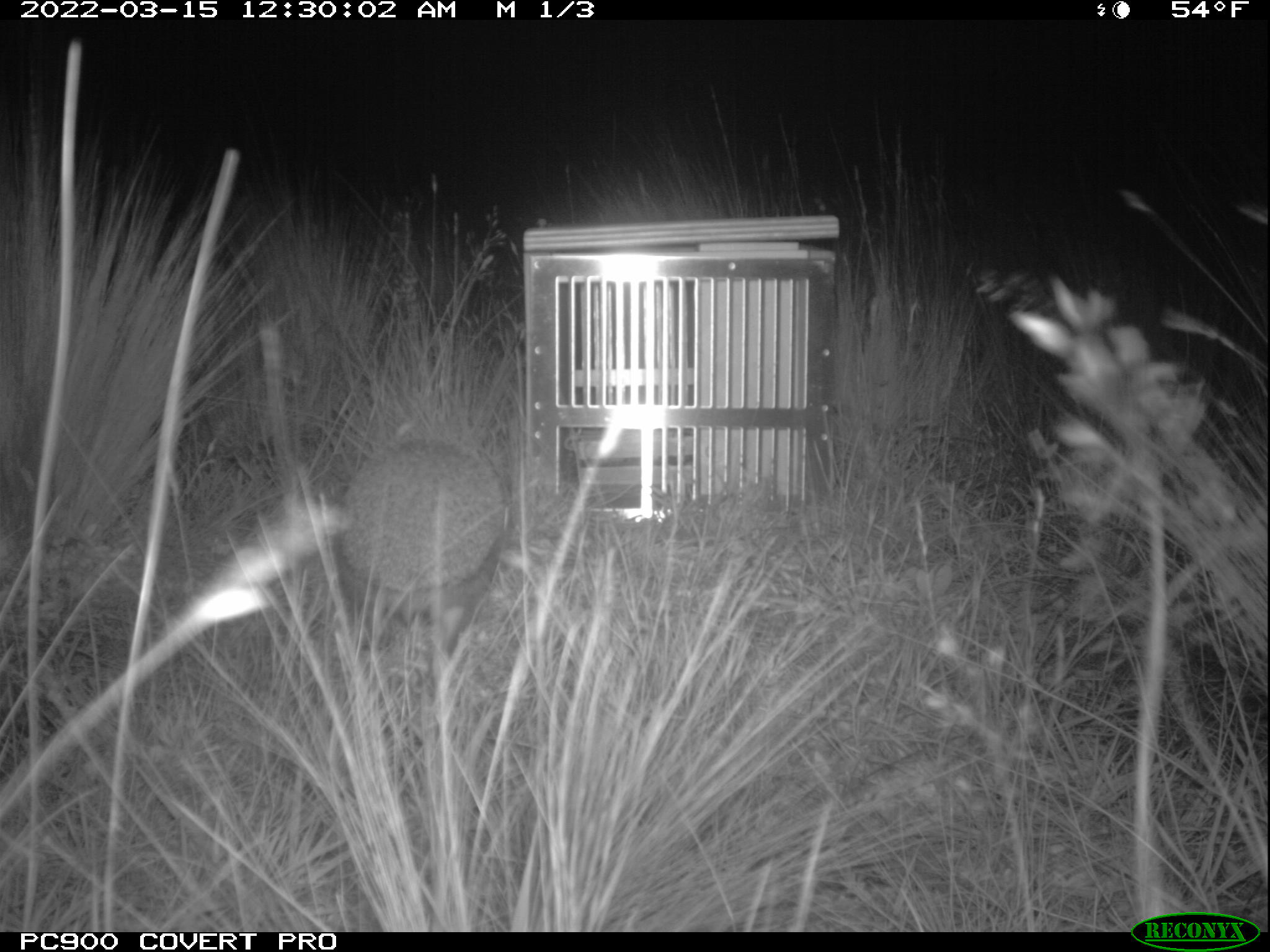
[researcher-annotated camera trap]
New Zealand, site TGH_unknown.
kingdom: Animalia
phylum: Chordata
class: Mammalia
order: Eulipotyphla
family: Erinaceidae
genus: Erinaceus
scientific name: Erinaceus europaeus europaeus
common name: european hedgehog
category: hedgehog